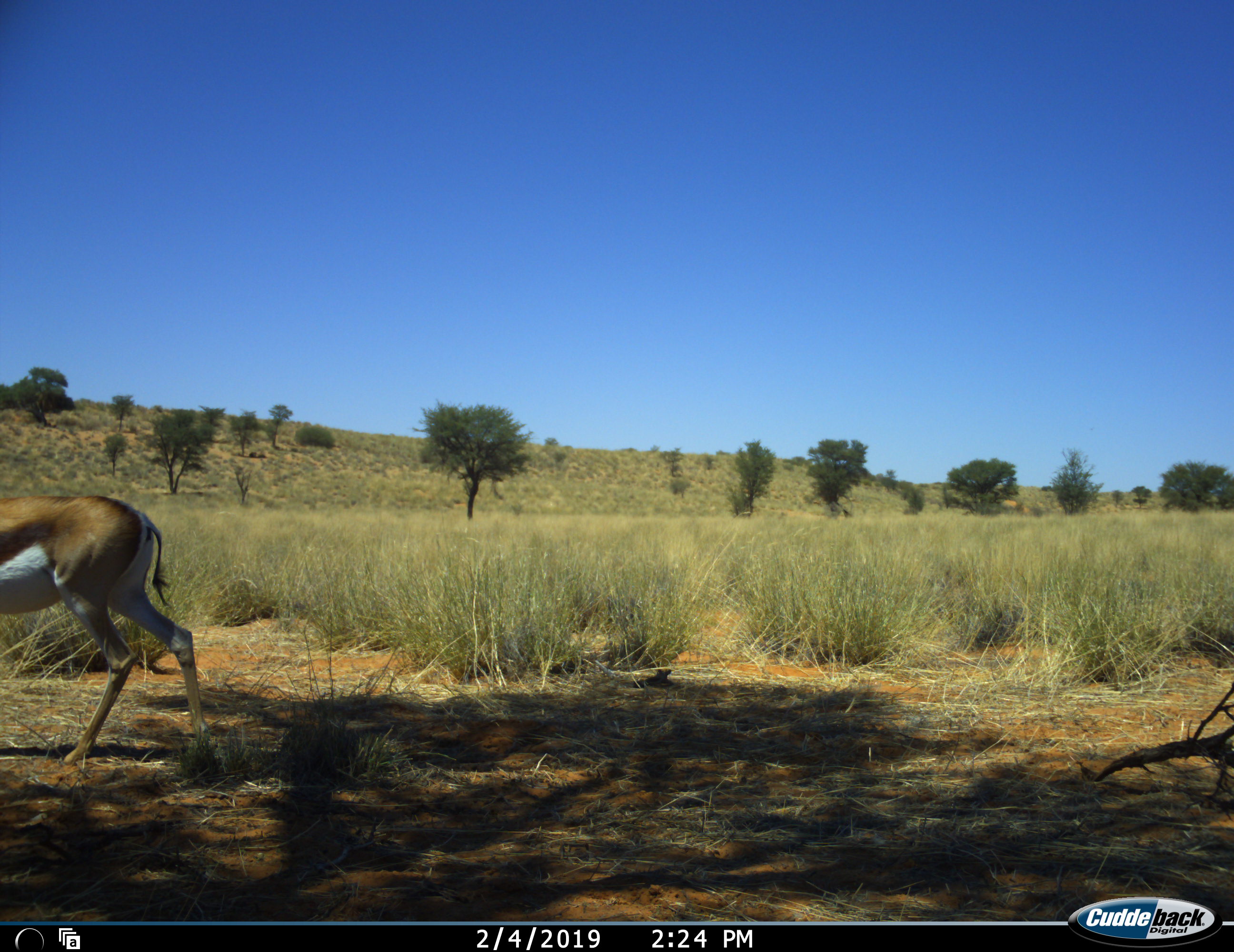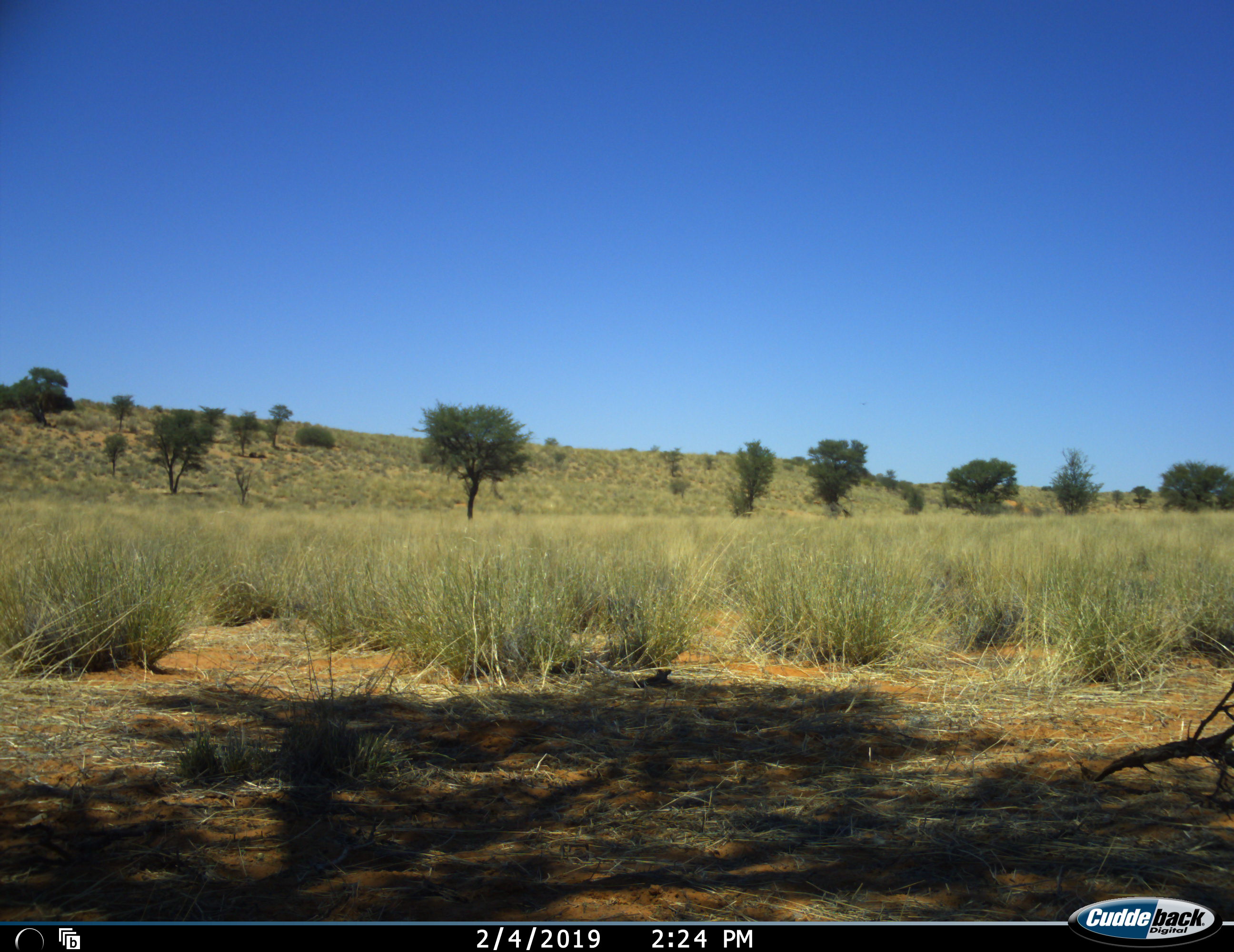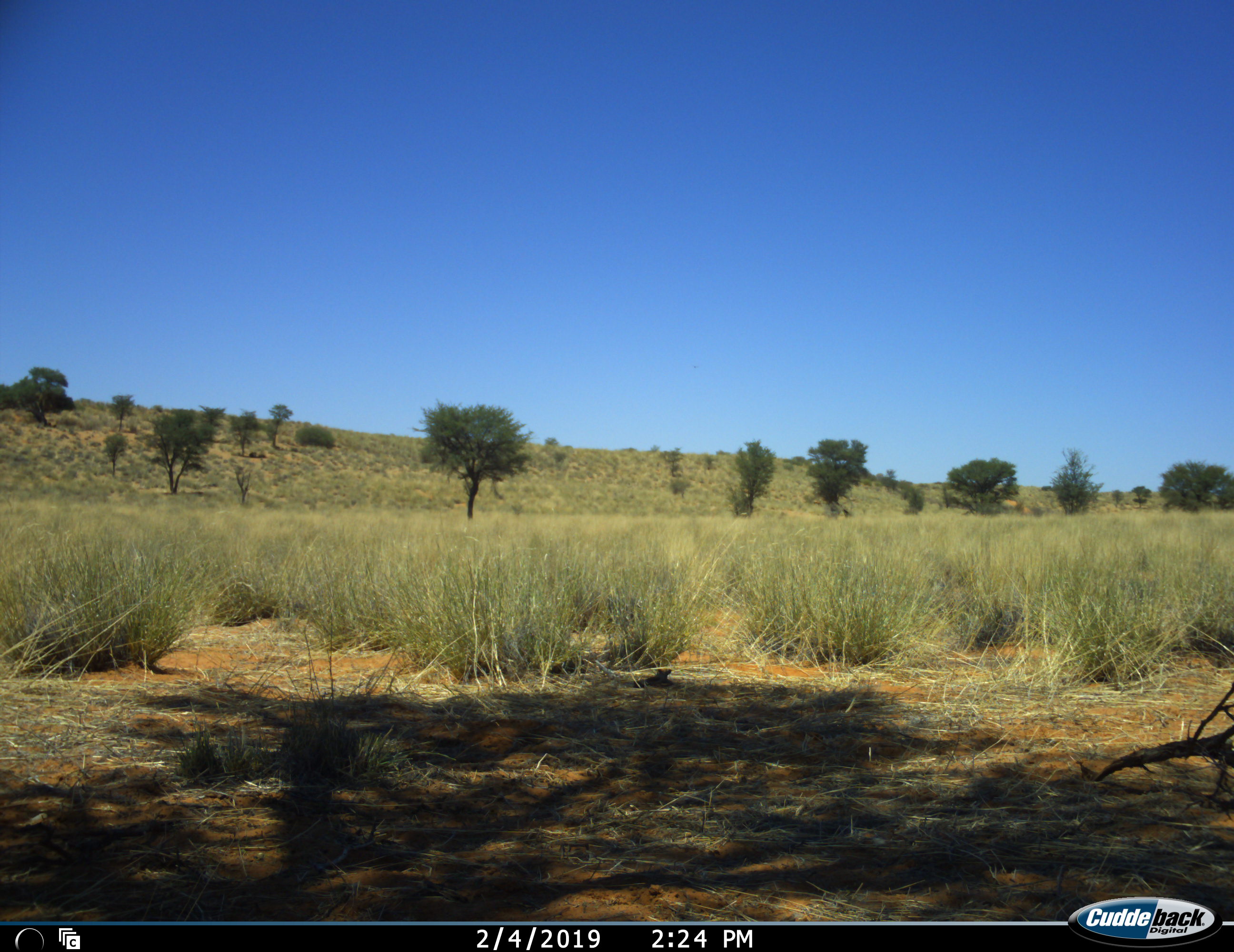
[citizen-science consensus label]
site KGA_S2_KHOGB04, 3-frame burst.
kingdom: Animalia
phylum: Chordata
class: Mammalia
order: Artiodactyla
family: Bovidae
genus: Antidorcas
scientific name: Antidorcas marsupialis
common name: springbok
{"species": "springbok (Antidorcas marsupialis)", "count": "1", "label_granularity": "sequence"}